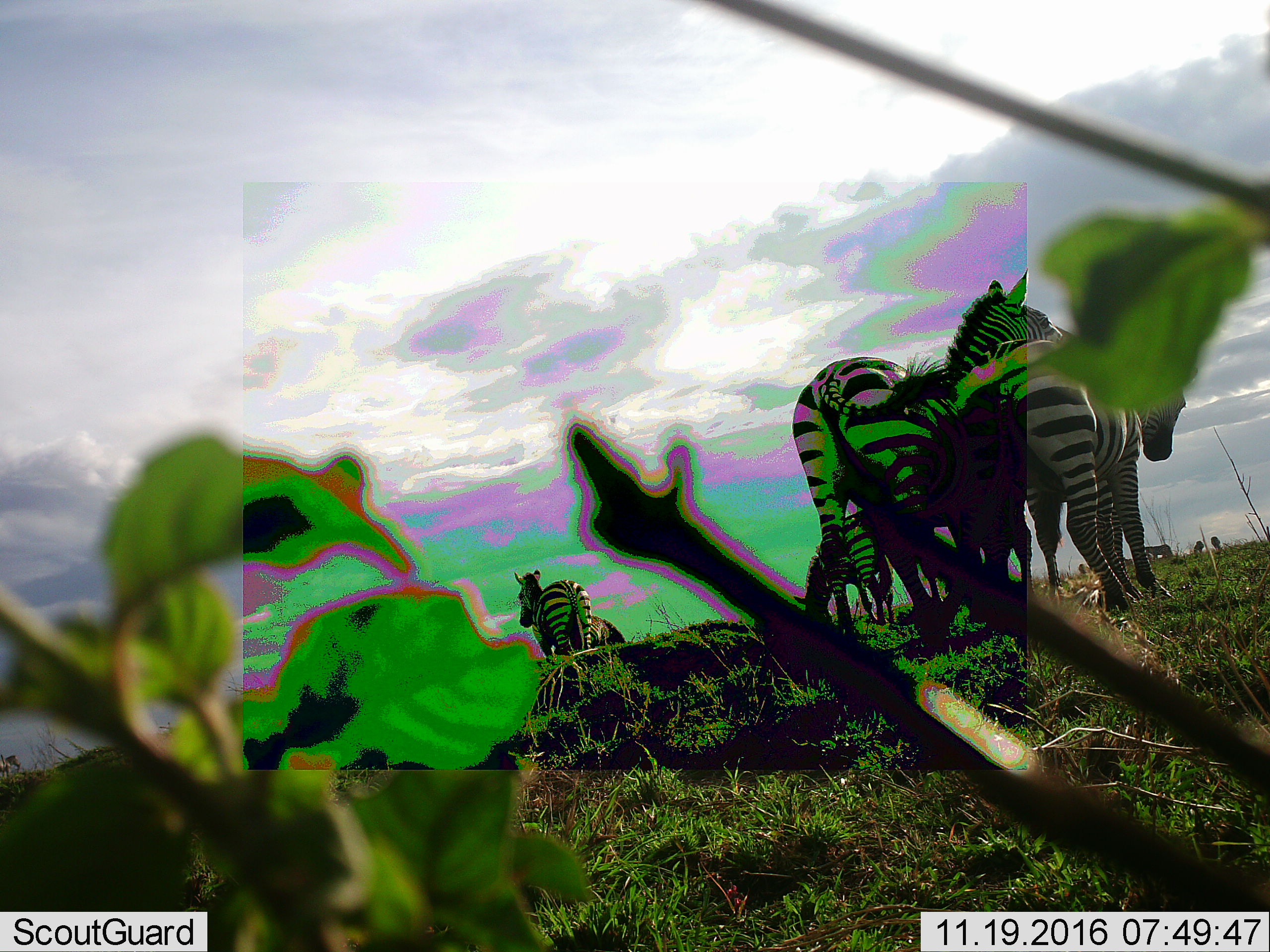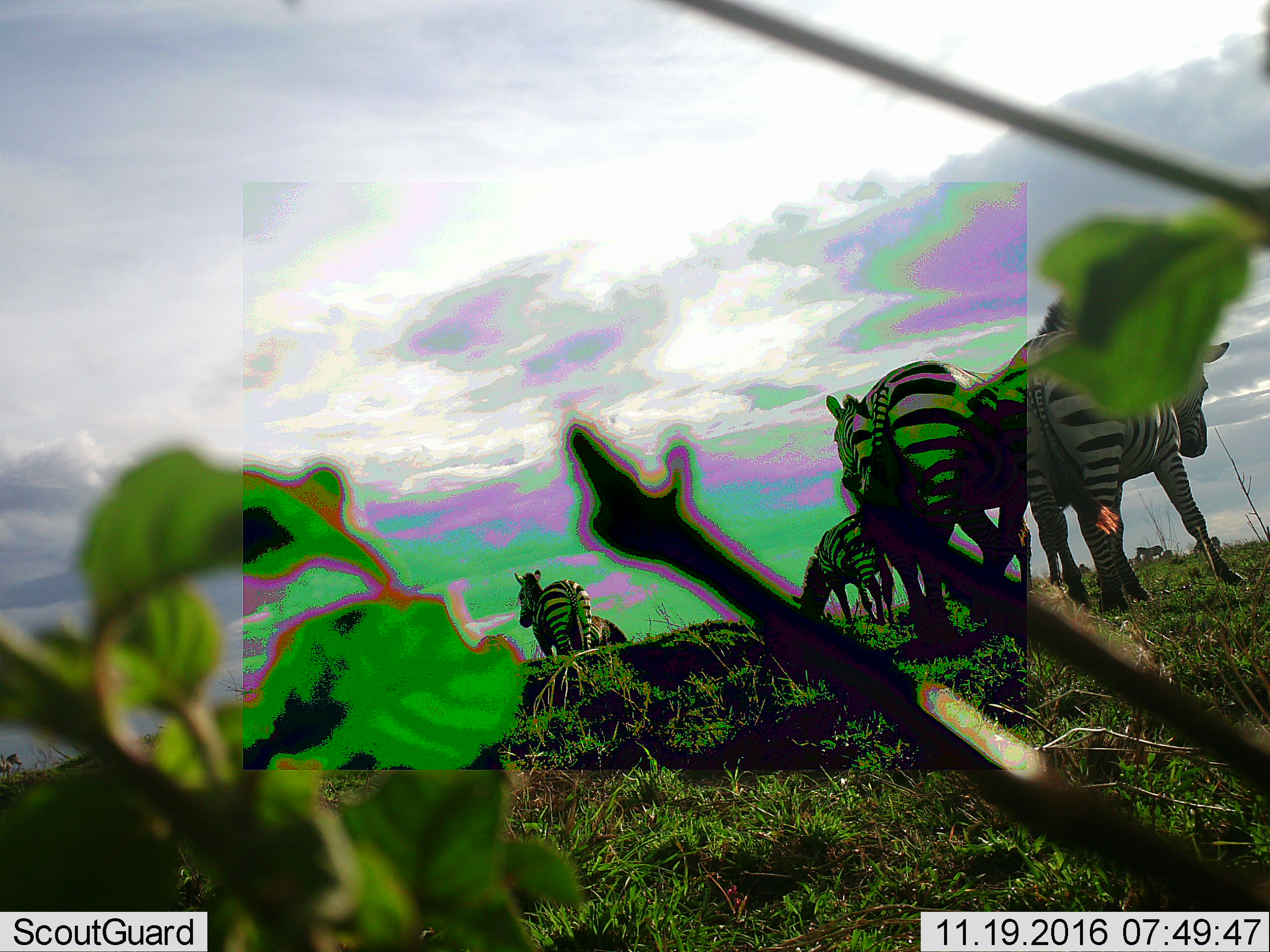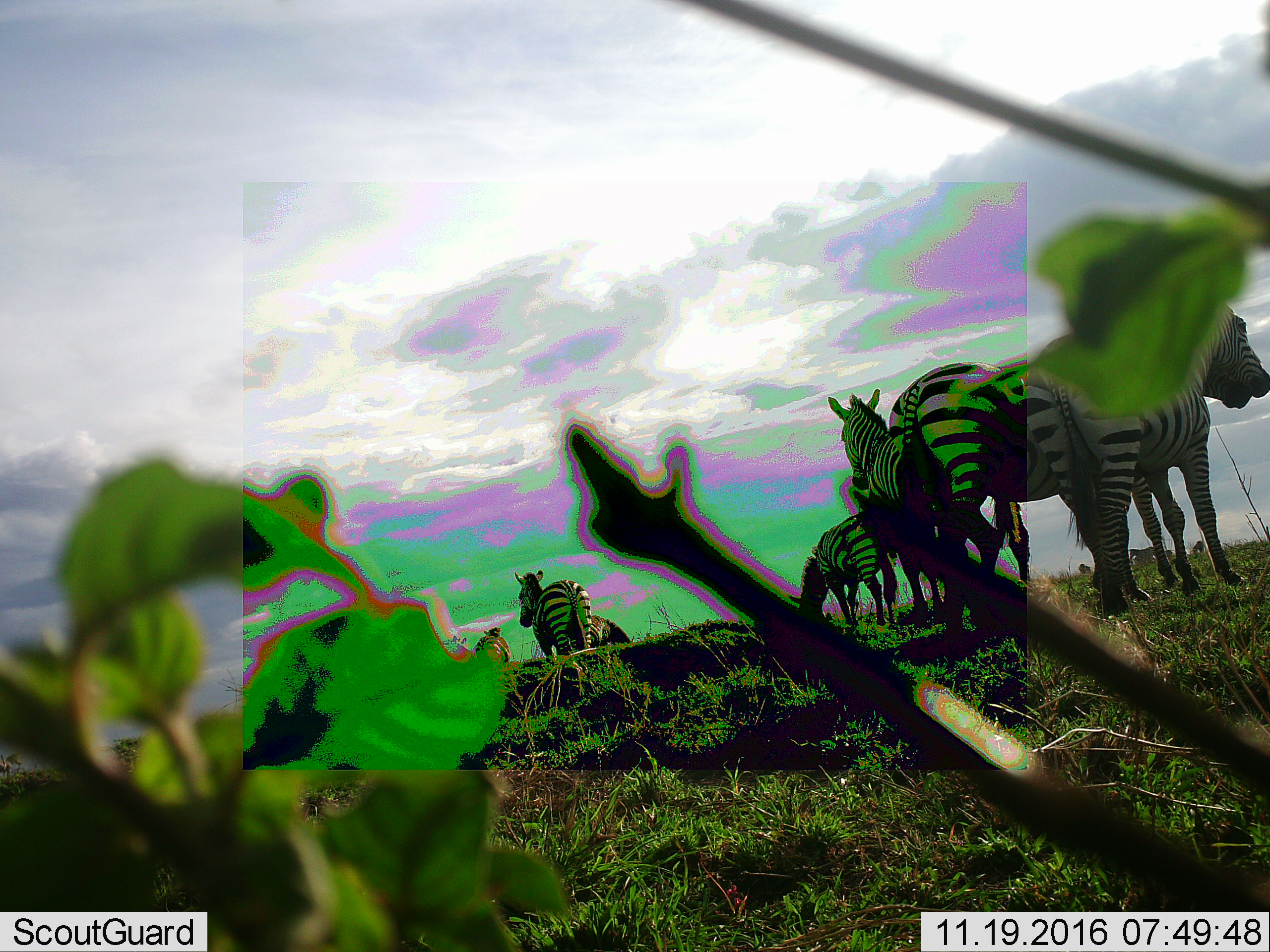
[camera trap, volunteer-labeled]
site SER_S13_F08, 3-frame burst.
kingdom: Animalia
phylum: Chordata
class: Mammalia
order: Perissodactyla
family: Equidae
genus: Equus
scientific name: Equus quagga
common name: plains zebra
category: zebraplains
Zebraplains (plains zebra) (Equus quagga), count 6. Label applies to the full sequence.